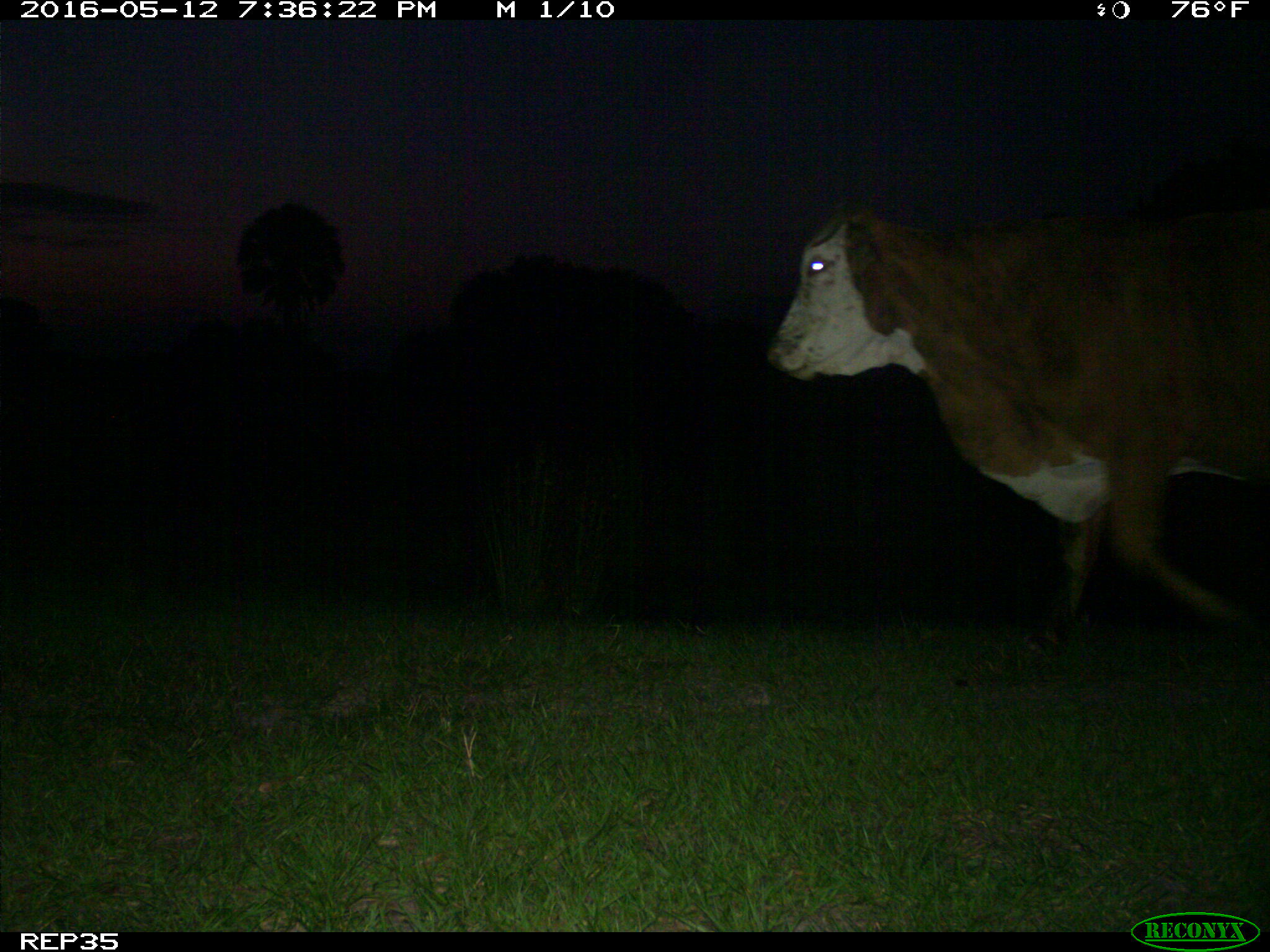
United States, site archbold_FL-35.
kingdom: Animalia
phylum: Chordata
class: Mammalia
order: Artiodactyla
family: Bovidae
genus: Bos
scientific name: Bos taurus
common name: domestic cow